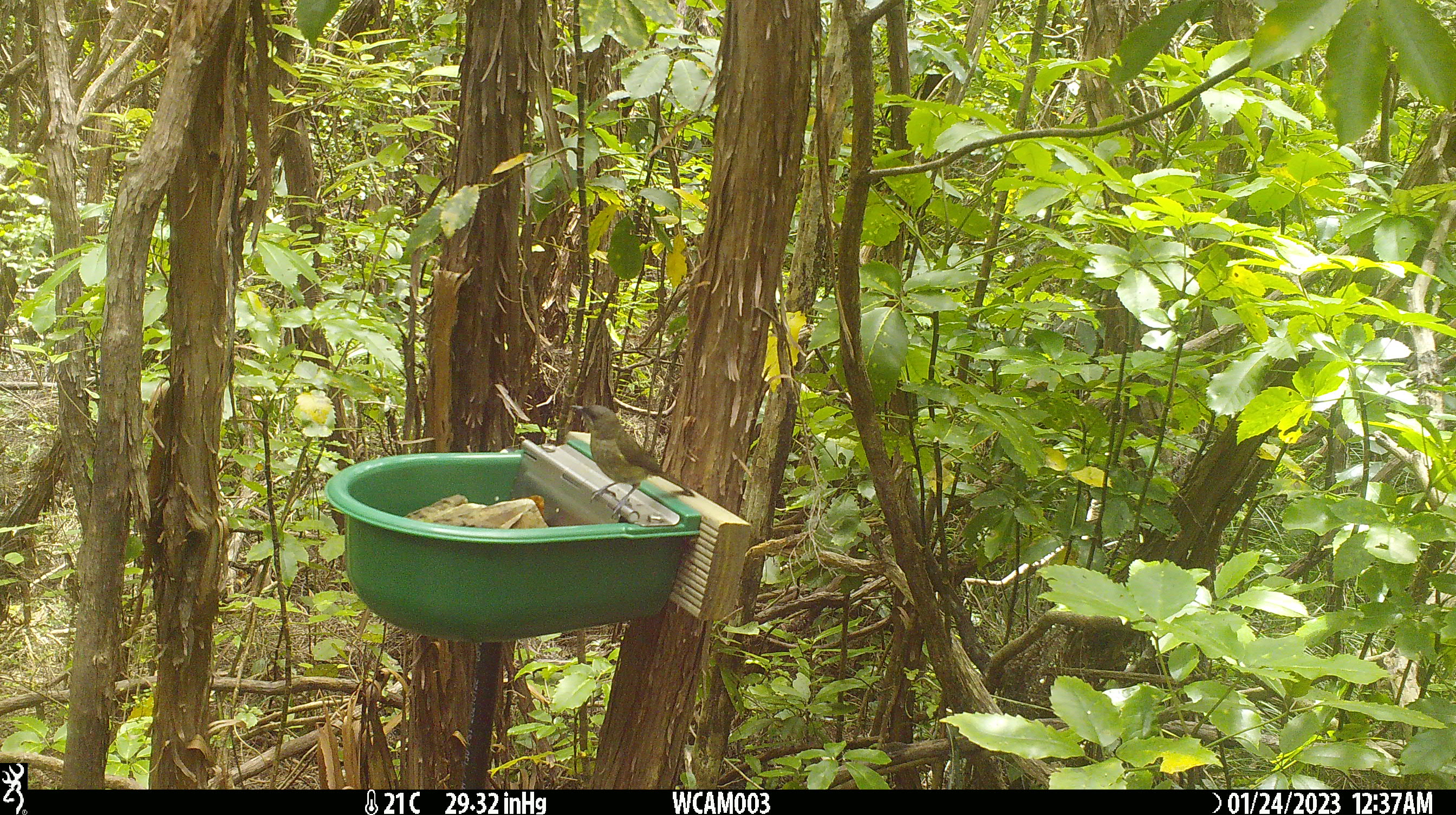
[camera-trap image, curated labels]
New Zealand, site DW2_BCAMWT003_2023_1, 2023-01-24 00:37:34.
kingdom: Animalia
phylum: Chordata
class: Aves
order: Passeriformes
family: Meliphagidae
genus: Anthornis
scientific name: Anthornis melanura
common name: new zealand bellbird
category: bellbird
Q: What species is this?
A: Bellbird (new zealand bellbird) (Anthornis melanura).